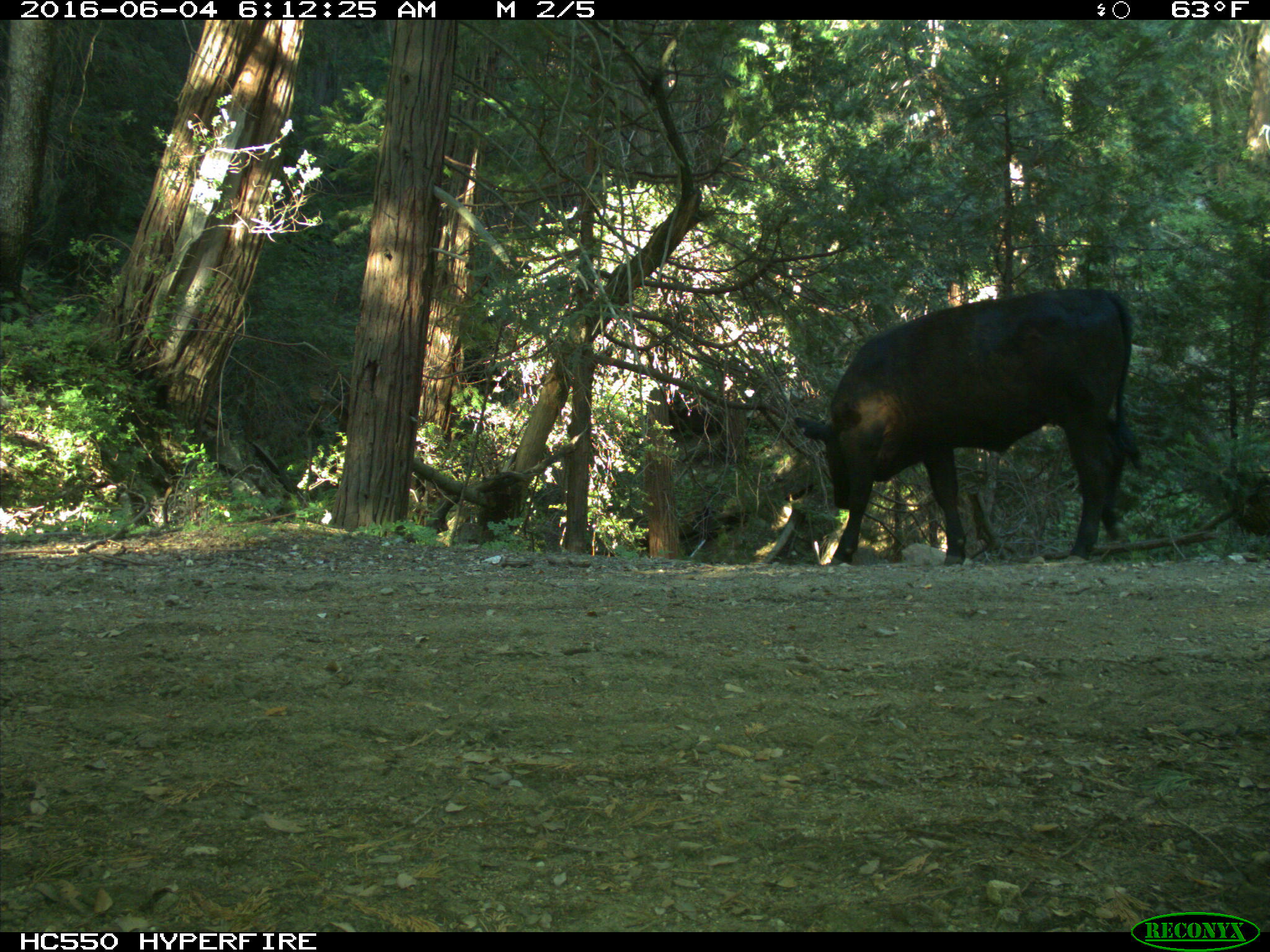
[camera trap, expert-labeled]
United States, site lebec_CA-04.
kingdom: Animalia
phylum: Chordata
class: Mammalia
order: Artiodactyla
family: Bovidae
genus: Bos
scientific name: Bos taurus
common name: domestic cow